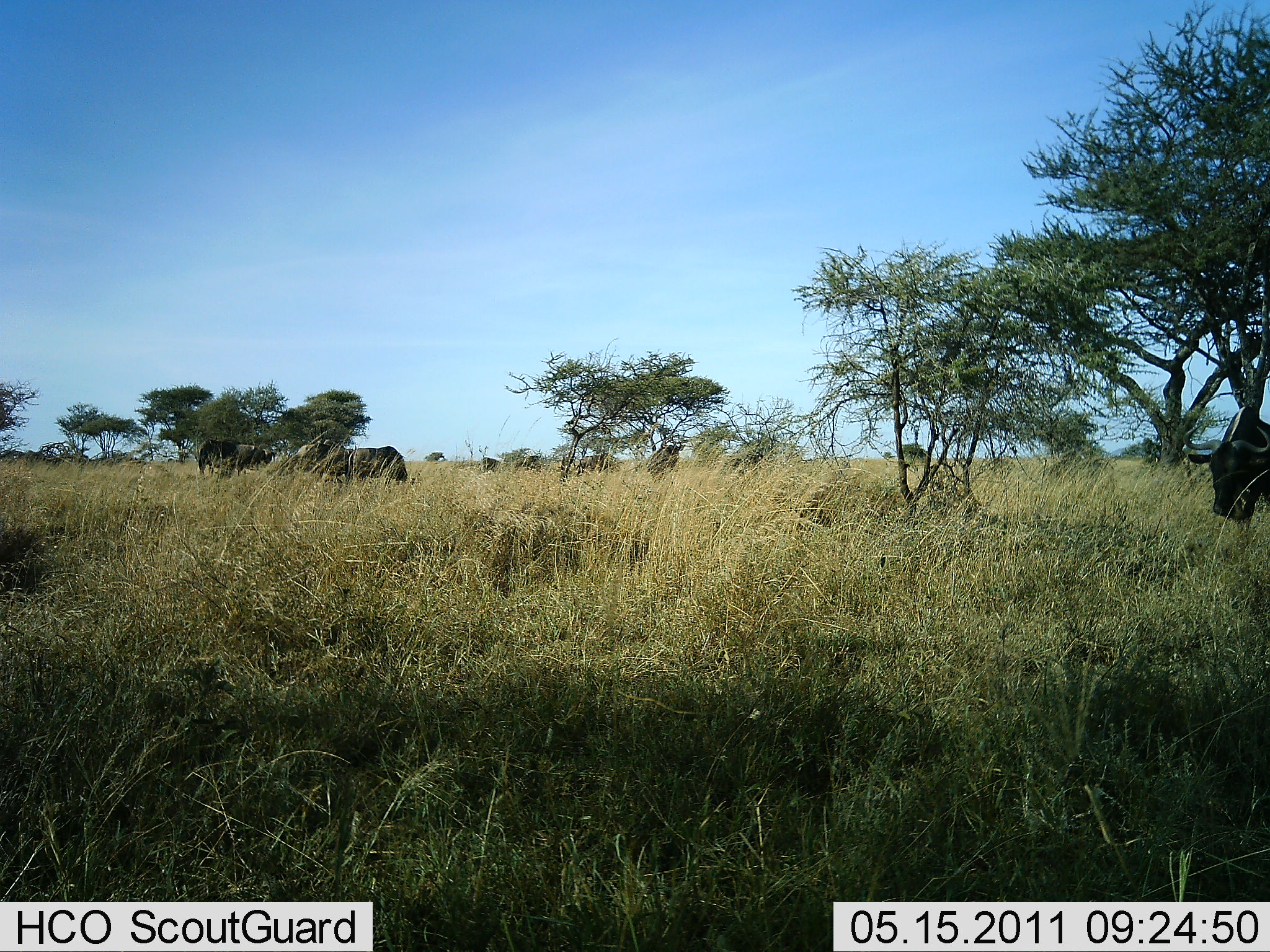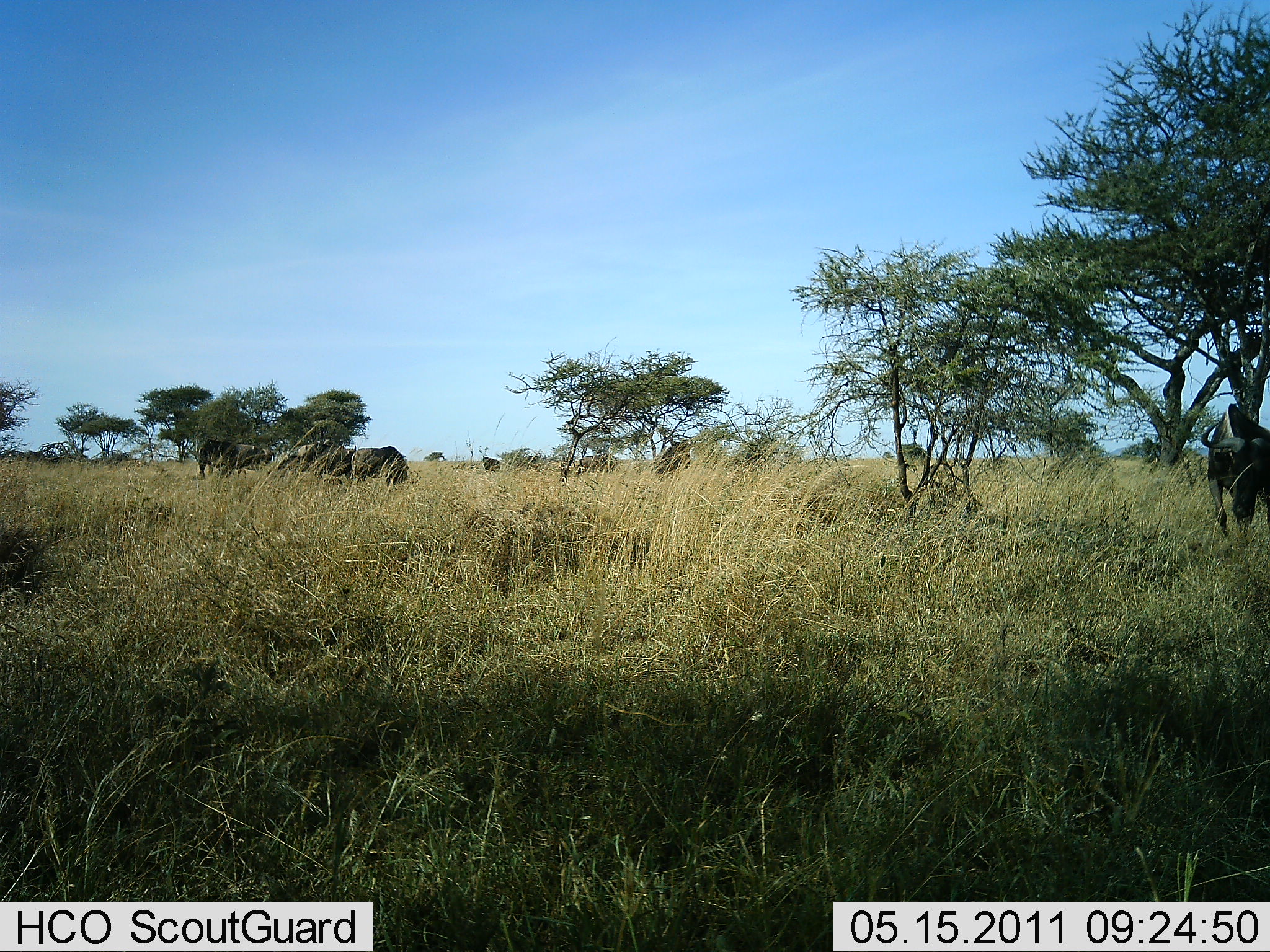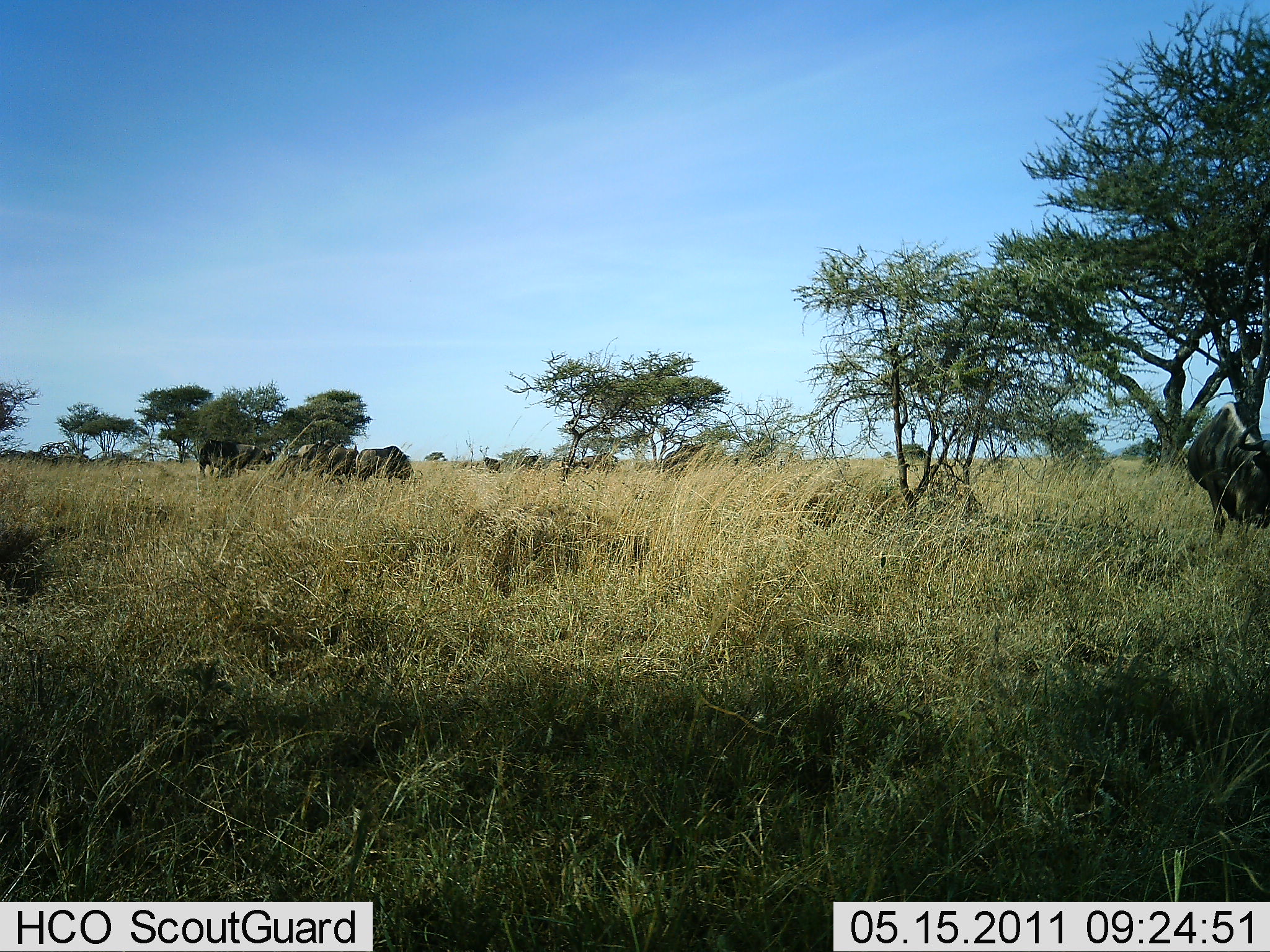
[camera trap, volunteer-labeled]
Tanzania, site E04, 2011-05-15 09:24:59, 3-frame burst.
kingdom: Animalia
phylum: Chordata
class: Mammalia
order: Artiodactyla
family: Bovidae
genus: Connochaetes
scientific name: Connochaetes taurinus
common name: blue wildebeest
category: wildebeest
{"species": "wildebeest (blue wildebeest) (Connochaetes taurinus)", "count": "5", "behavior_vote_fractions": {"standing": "54%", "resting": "0%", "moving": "38%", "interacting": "0%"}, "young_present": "0%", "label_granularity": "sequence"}